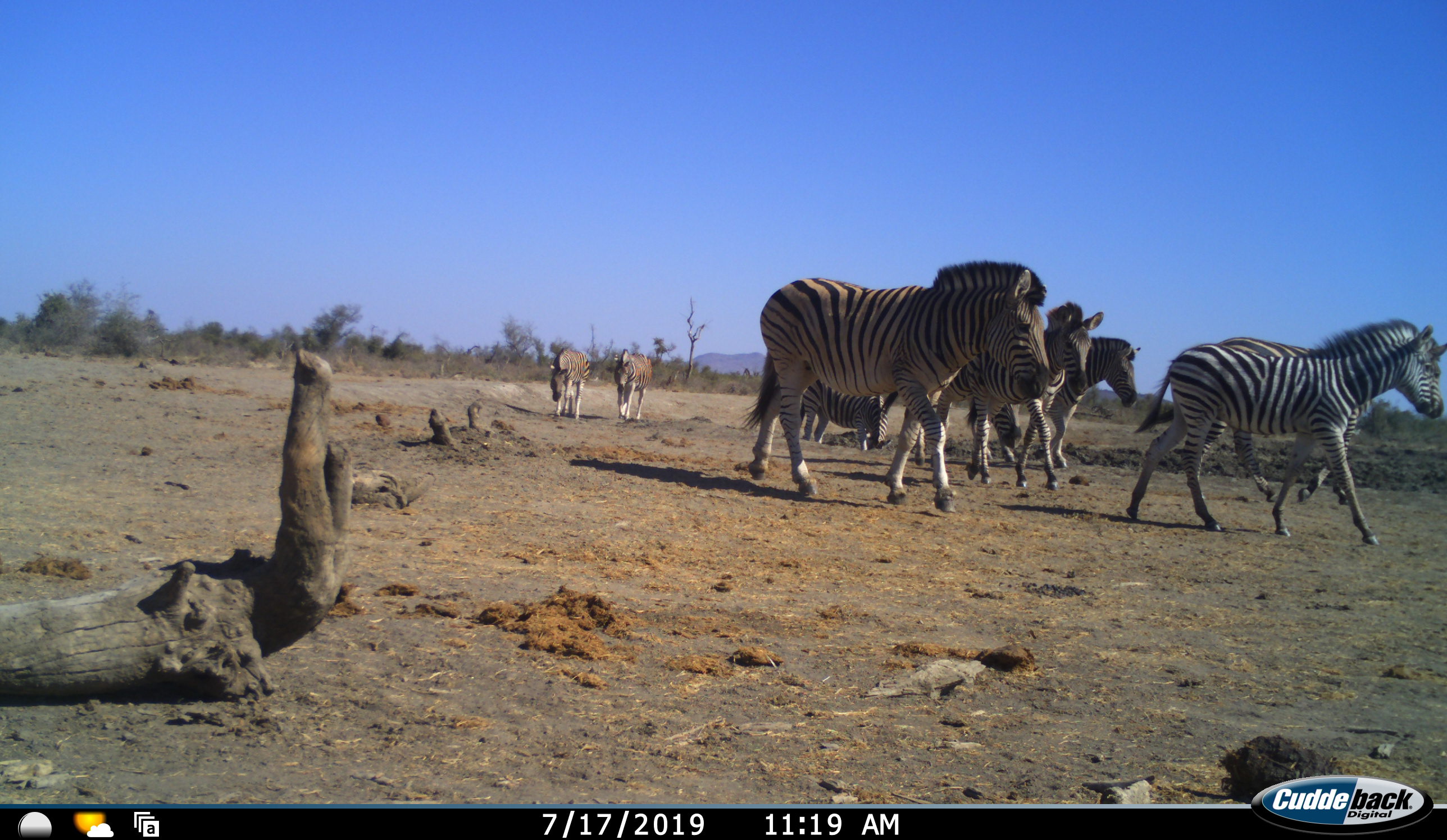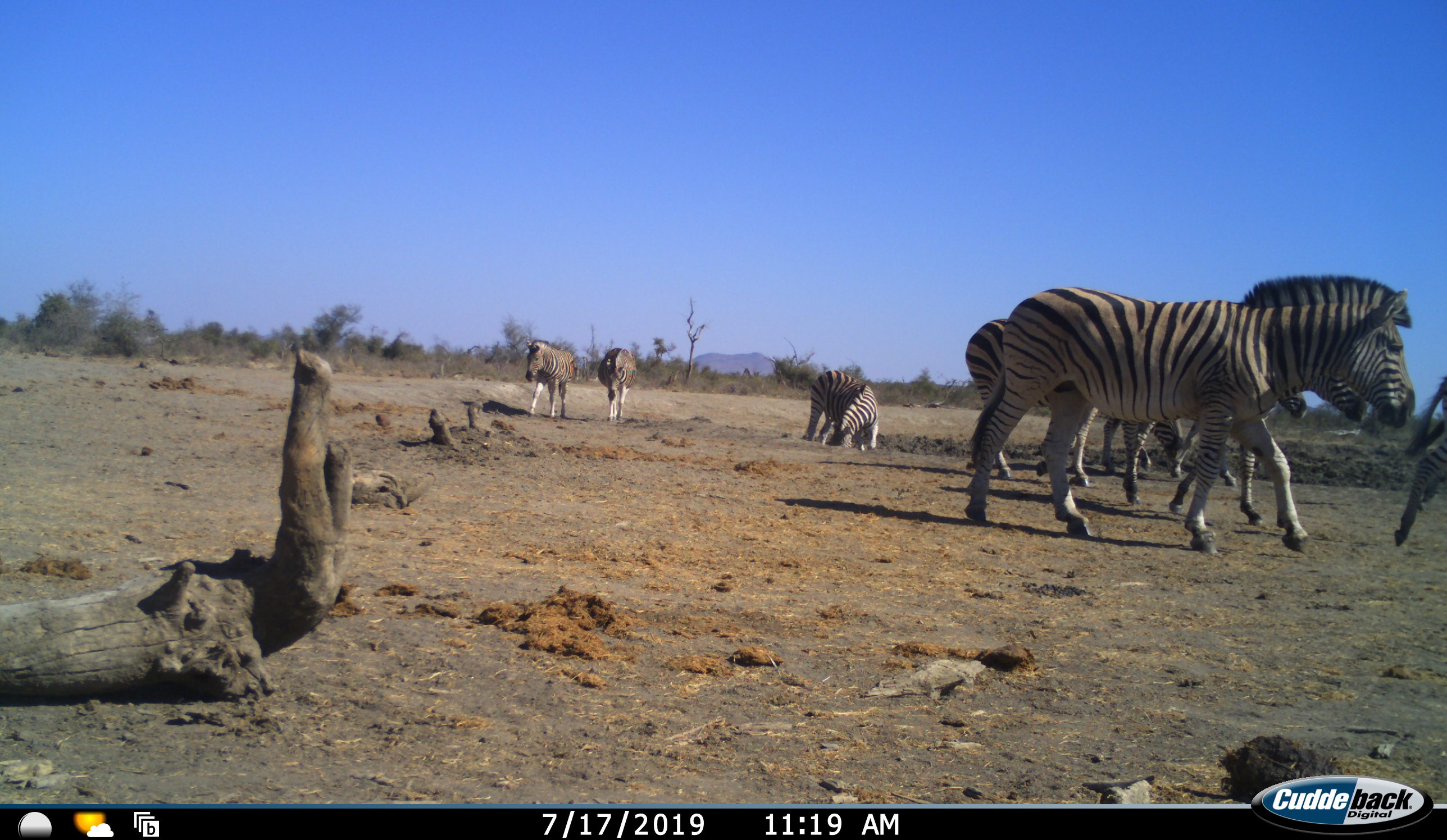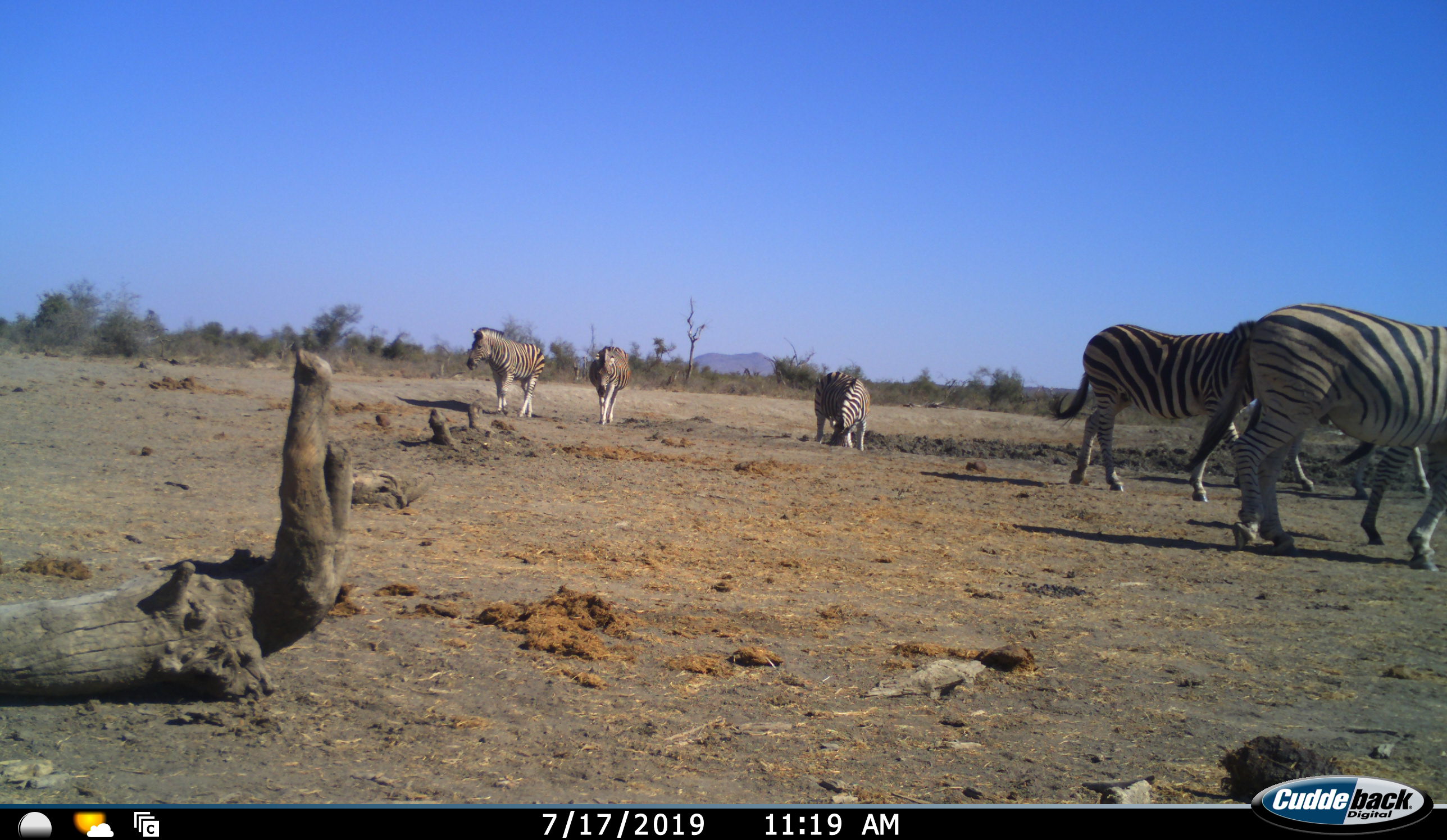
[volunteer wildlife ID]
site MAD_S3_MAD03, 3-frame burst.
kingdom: Animalia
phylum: Chordata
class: Mammalia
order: Perissodactyla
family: Equidae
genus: Equus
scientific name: Equus quagga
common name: plains zebra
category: zebraplains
Zebraplains (plains zebra) (Equus quagga), count 8. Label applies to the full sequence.